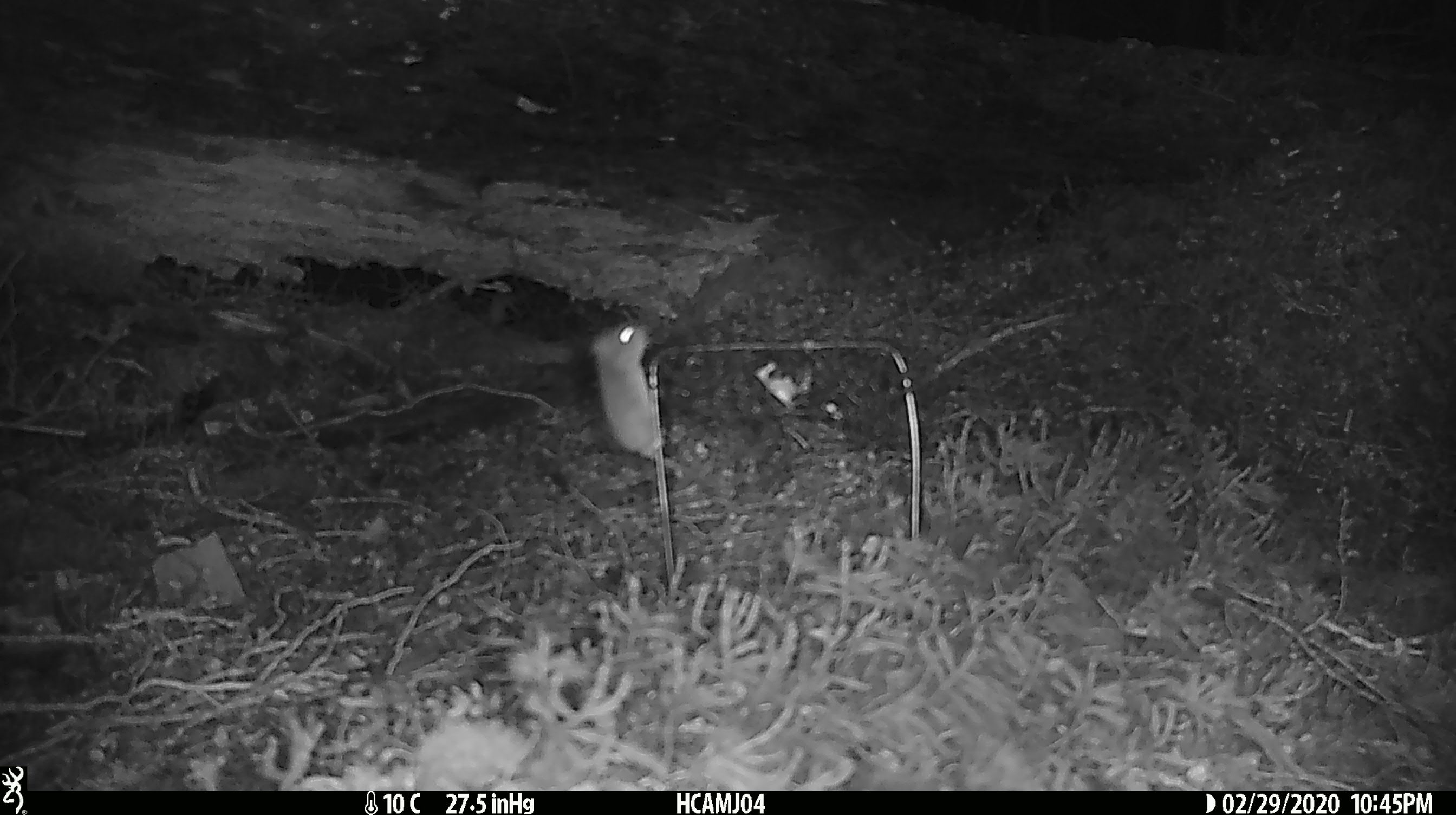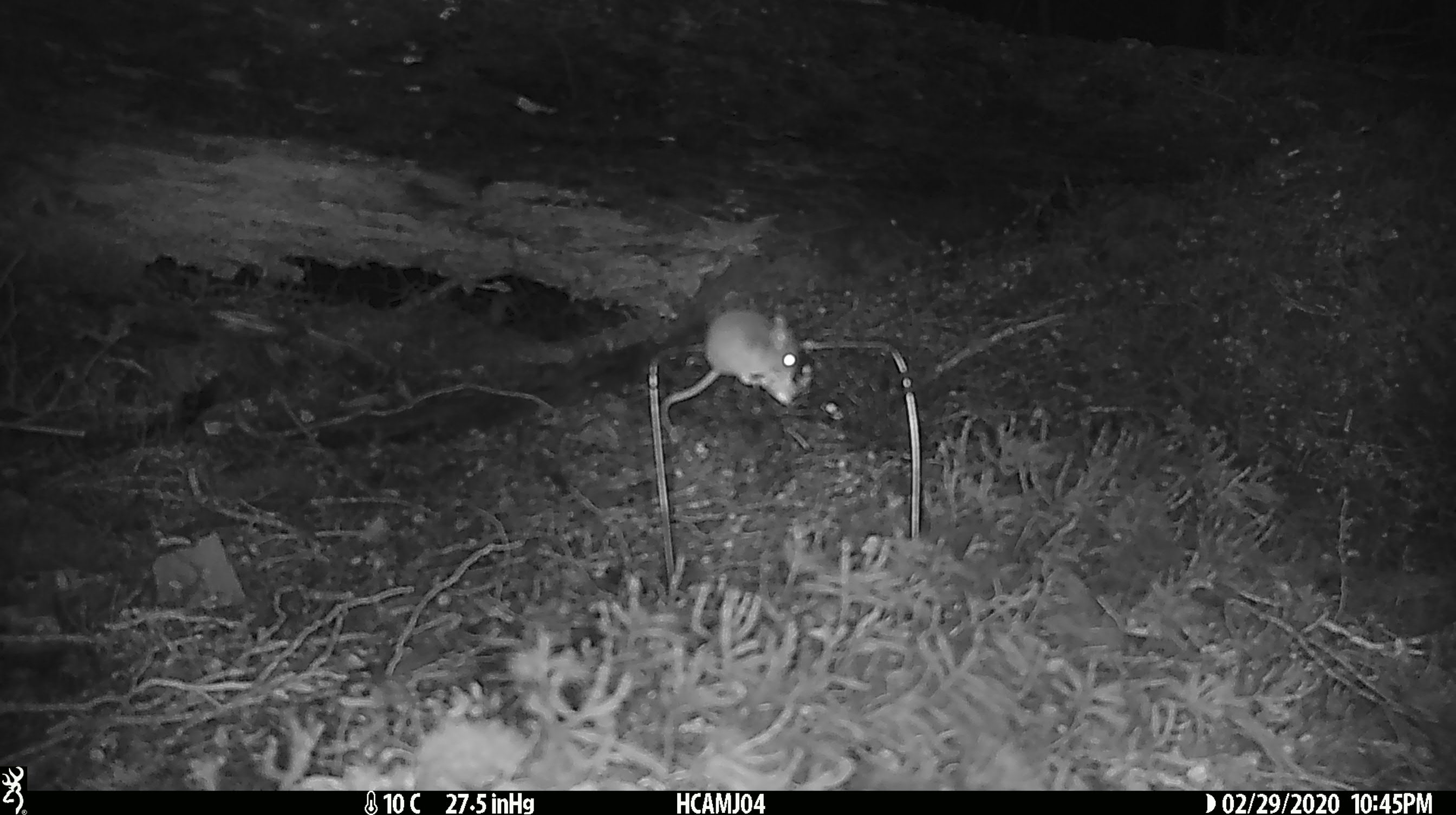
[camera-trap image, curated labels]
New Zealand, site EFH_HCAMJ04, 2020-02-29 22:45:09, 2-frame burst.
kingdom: Animalia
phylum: Chordata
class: Mammalia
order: Rodentia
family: Muridae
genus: Mus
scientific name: Mus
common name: mouse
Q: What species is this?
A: Mouse (Mus).